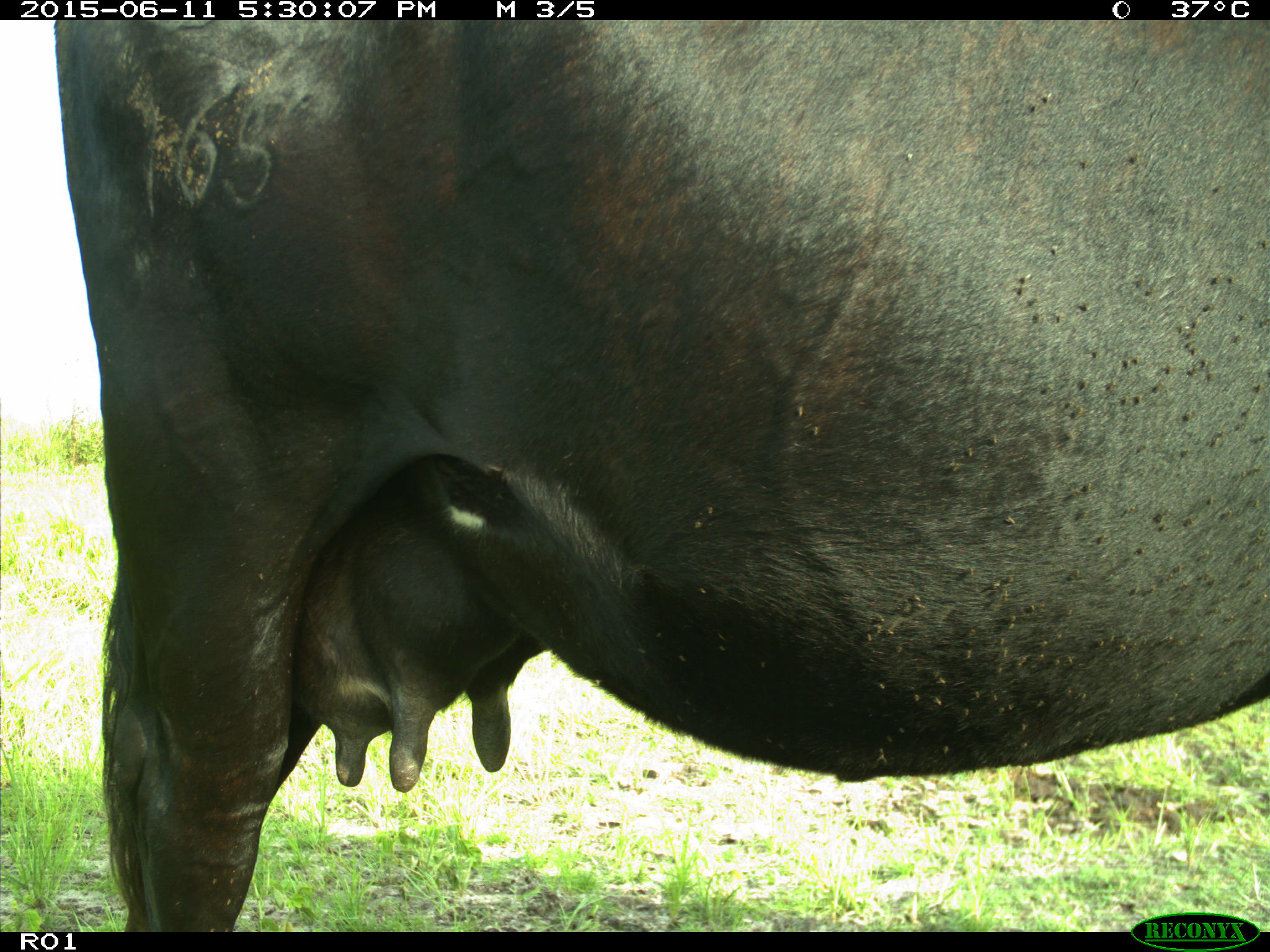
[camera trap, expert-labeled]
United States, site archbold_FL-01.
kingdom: Animalia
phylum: Chordata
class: Mammalia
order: Artiodactyla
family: Bovidae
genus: Bos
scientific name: Bos taurus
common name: domestic cow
Bos taurus (domestic cow).